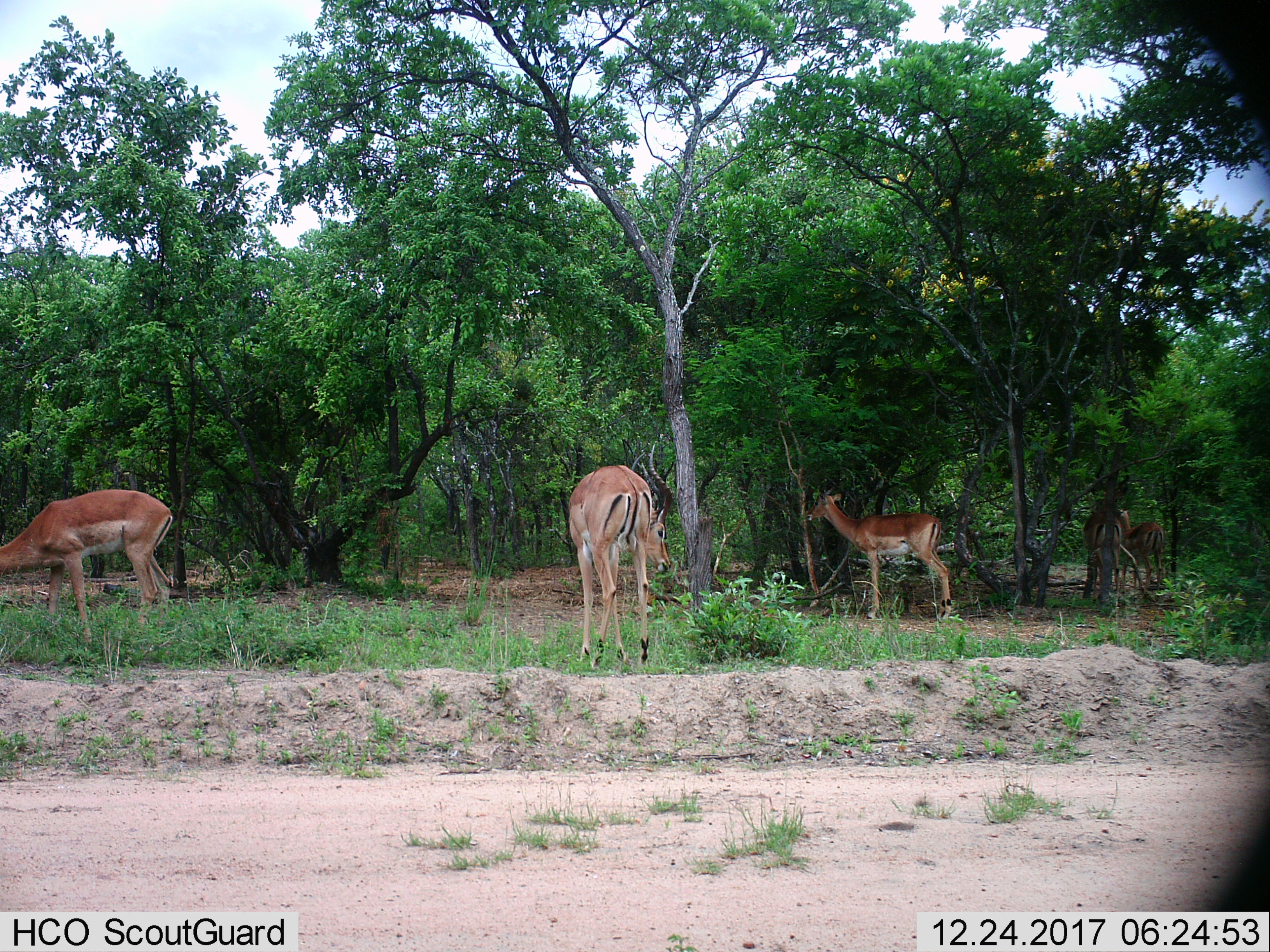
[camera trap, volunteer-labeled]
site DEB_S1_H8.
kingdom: Animalia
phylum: Chordata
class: Mammalia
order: Artiodactyla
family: Bovidae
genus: Aepyceros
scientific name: Aepyceros melampus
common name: impala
Impala (Aepyceros melampus), count 5. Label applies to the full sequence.